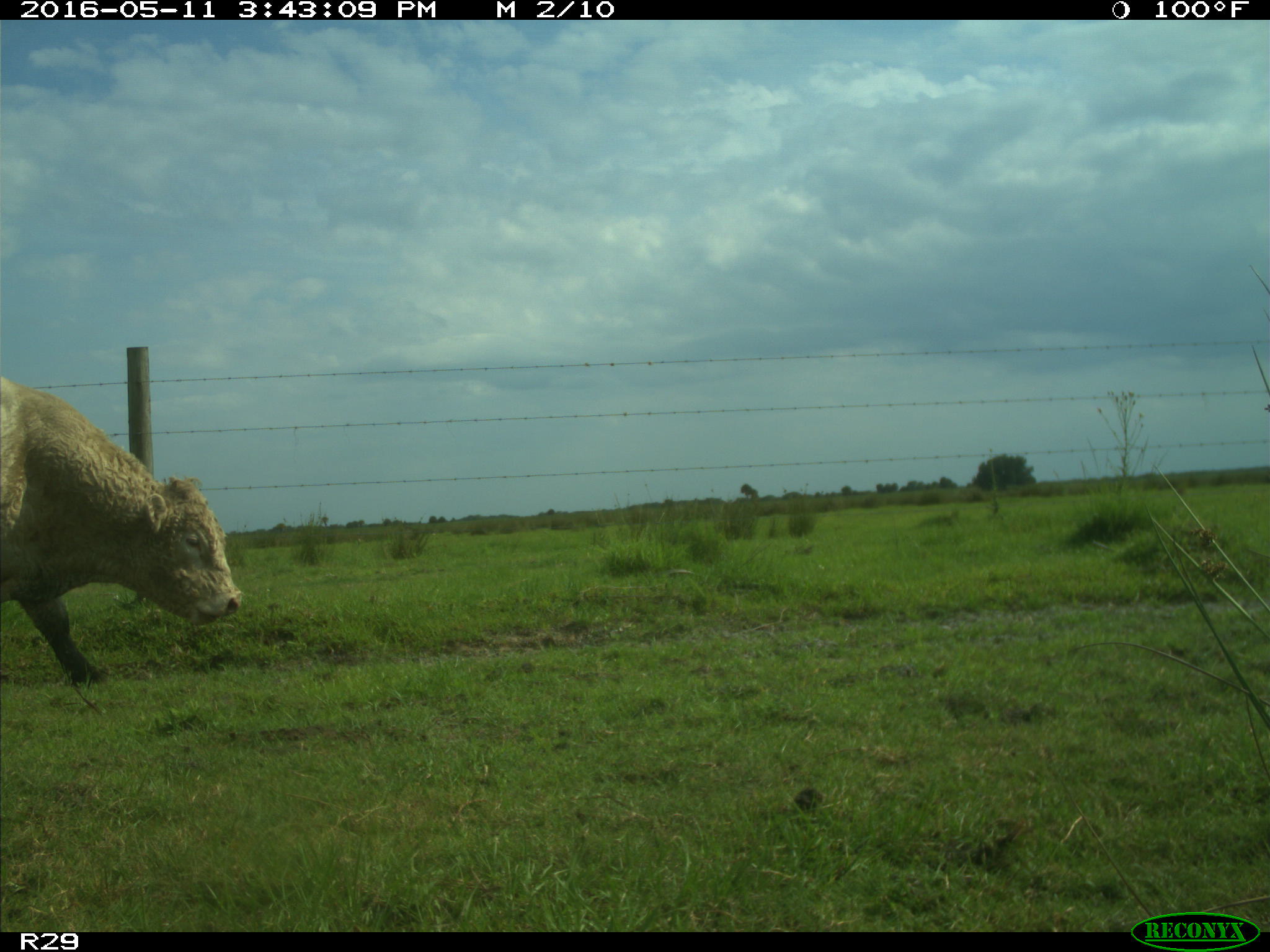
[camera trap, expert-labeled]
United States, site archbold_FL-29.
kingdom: Animalia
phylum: Chordata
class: Mammalia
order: Artiodactyla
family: Bovidae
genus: Bos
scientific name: Bos taurus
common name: domestic cow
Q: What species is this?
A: Bos taurus (domestic cow).